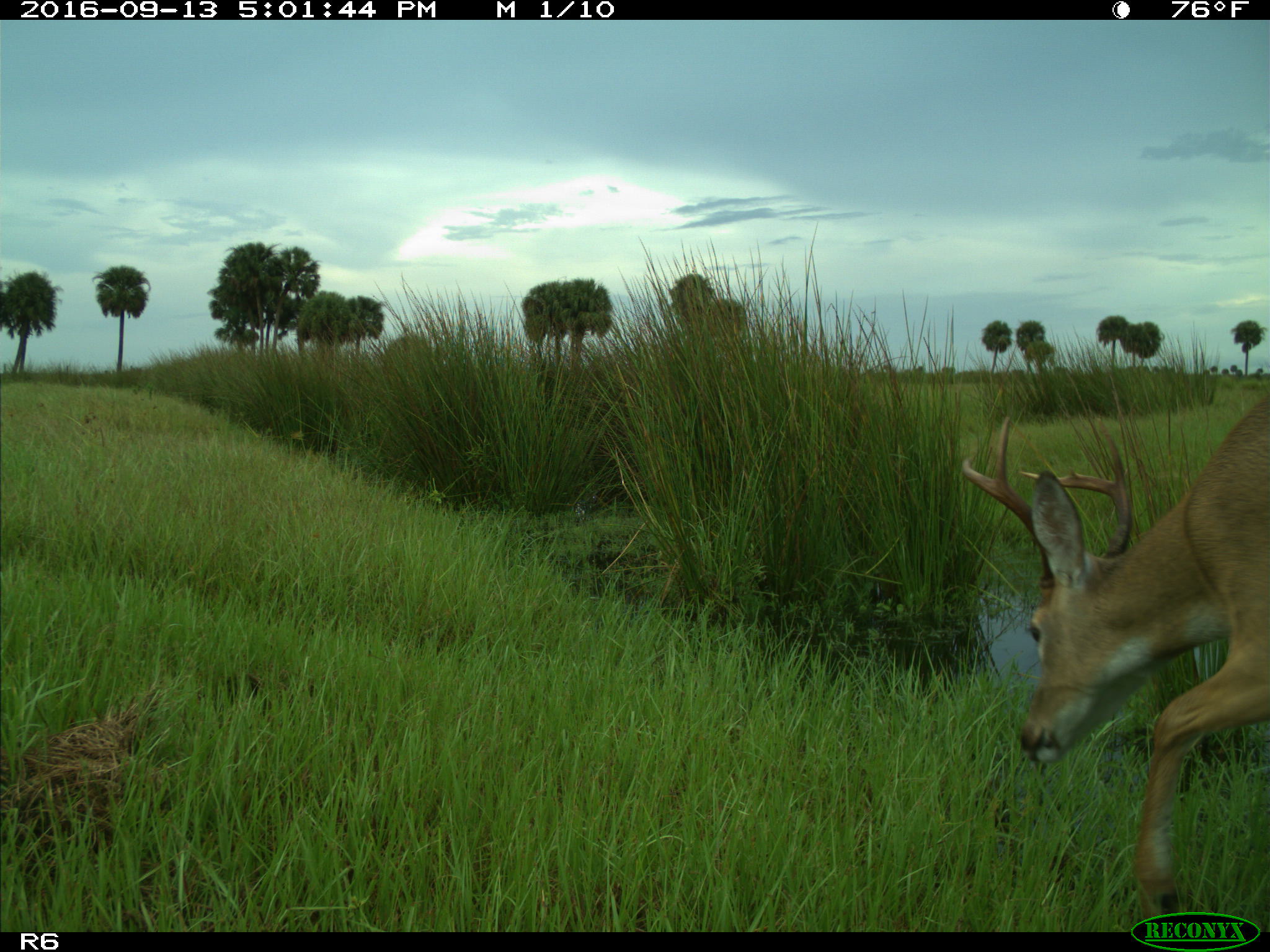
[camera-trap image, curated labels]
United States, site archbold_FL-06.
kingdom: Animalia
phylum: Chordata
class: Mammalia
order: Artiodactyla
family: Cervidae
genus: Odocoileus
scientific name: Odocoileus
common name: deer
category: unidentified deer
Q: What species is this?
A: Unidentified deer (deer) (Odocoileus).